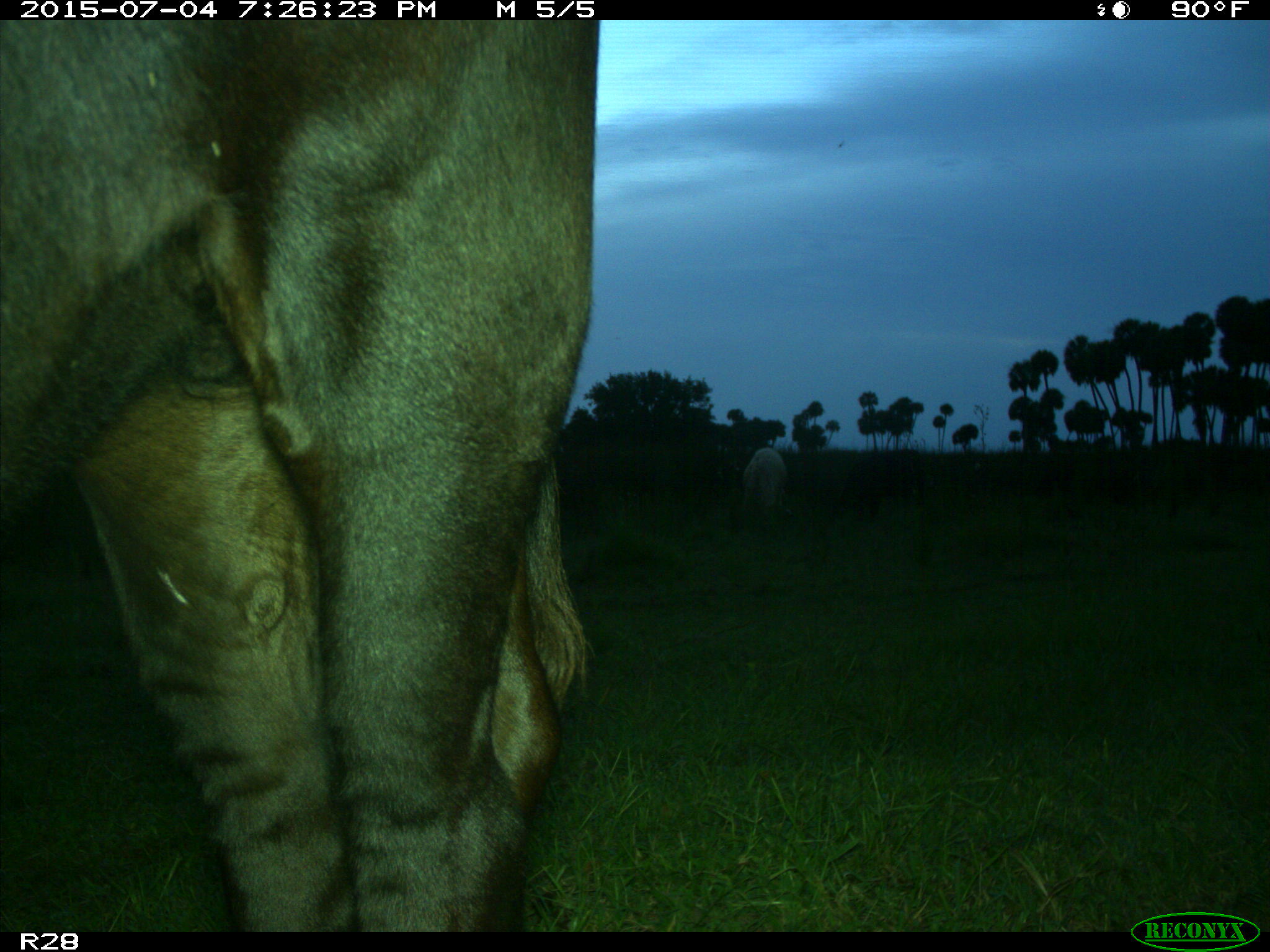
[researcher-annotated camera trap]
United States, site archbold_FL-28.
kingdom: Animalia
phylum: Chordata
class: Mammalia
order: Artiodactyla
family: Bovidae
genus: Bos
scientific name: Bos taurus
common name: domestic cow